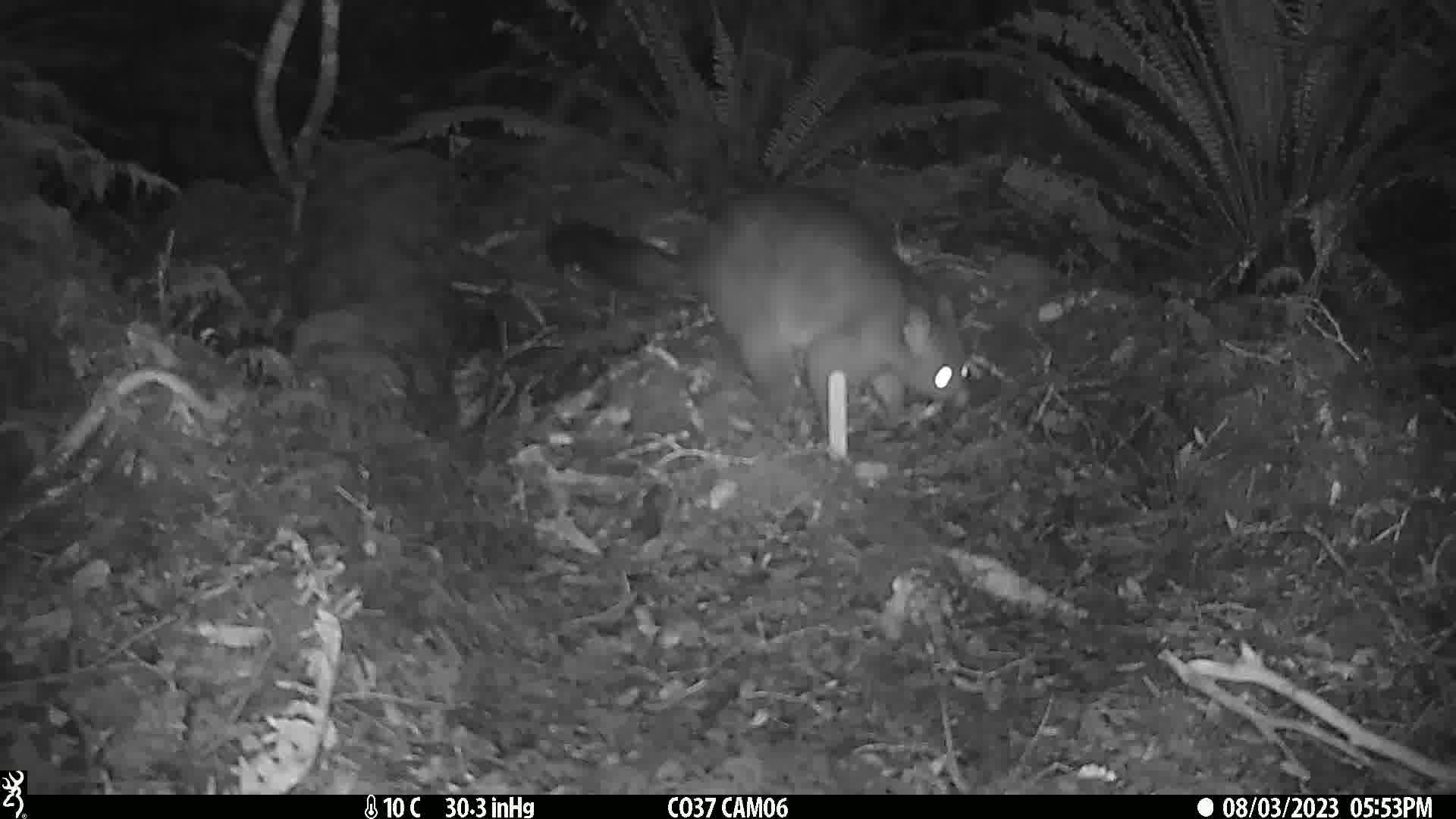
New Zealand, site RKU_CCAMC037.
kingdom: Animalia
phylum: Chordata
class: Mammalia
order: Diprotodontia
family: Phalangeridae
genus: Trichosurus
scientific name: Trichosurus vulpecula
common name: common brushtail possum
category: possum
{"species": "possum (common brushtail possum) (Trichosurus vulpecula)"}